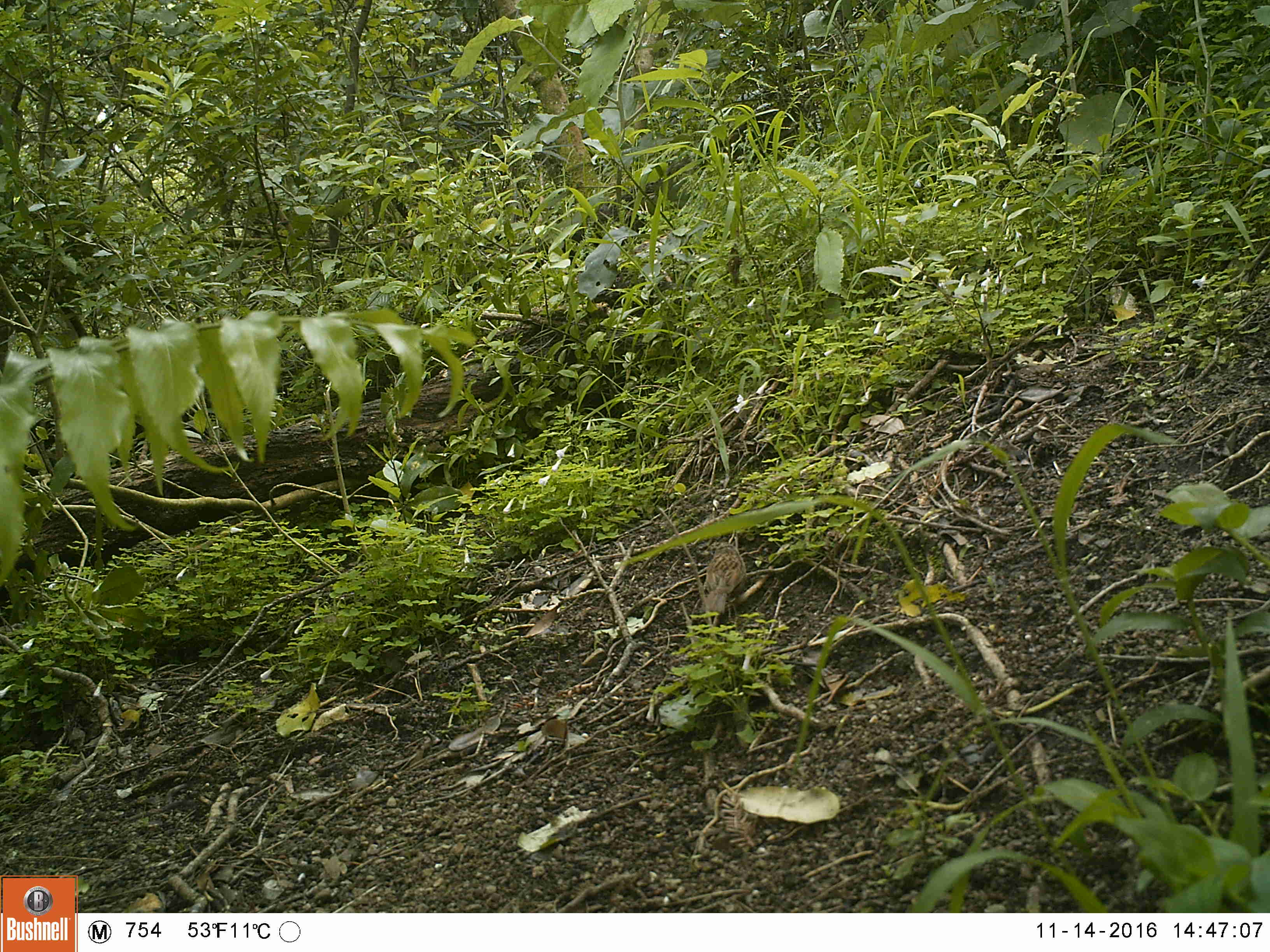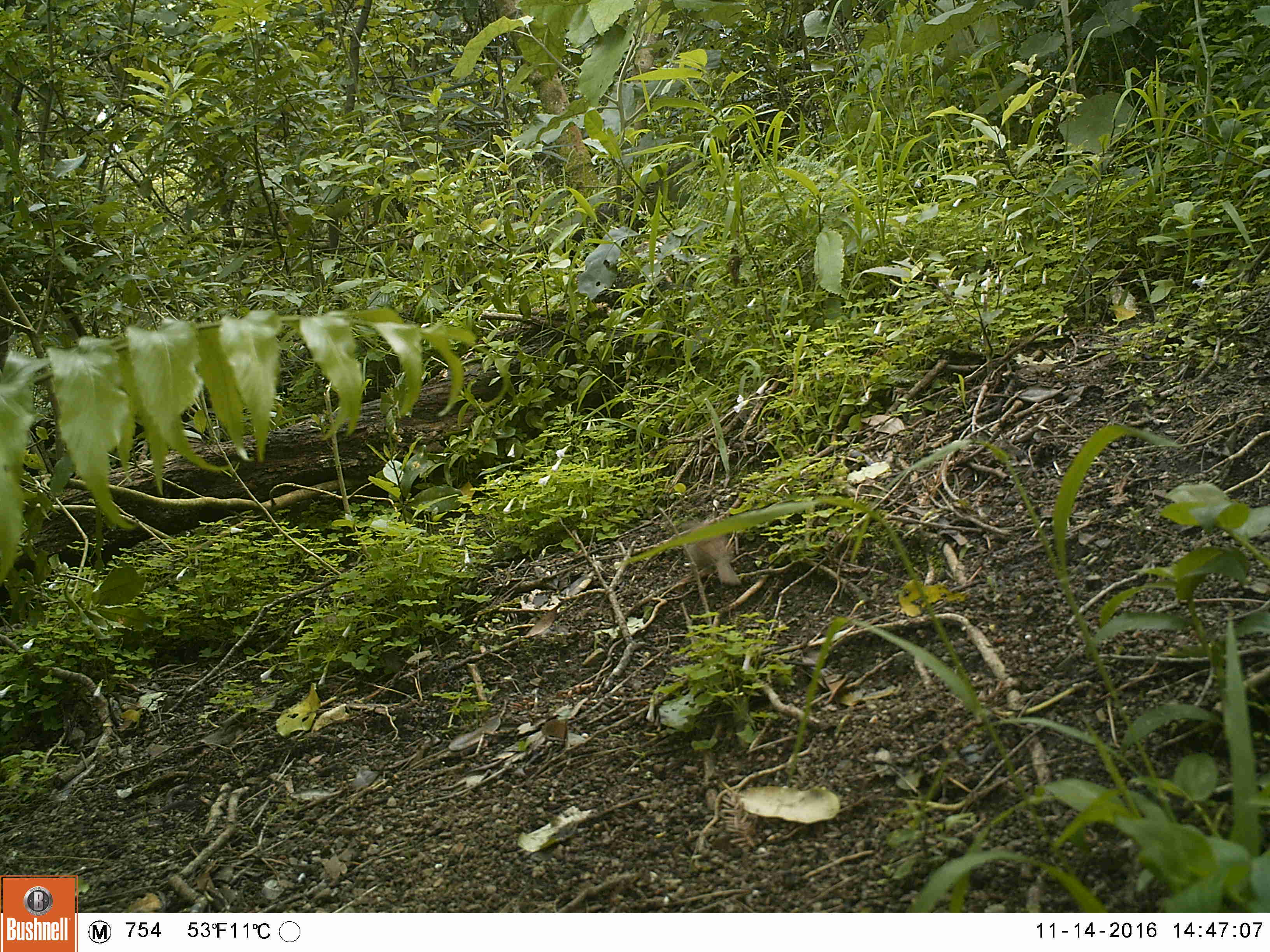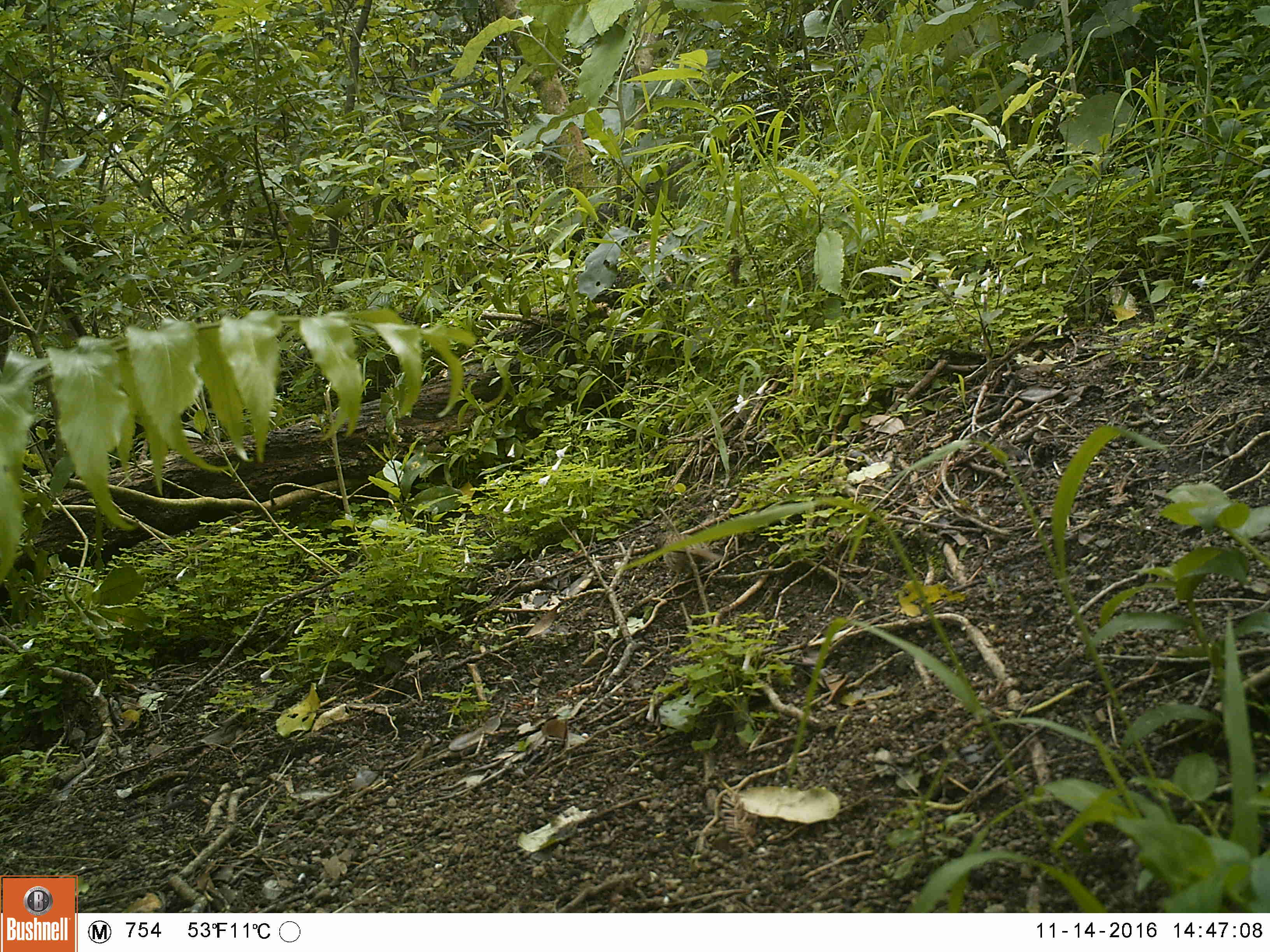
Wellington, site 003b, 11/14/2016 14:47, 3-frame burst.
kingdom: Animalia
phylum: Chordata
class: Aves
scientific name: Aves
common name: bird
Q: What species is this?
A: Bird (Aves).